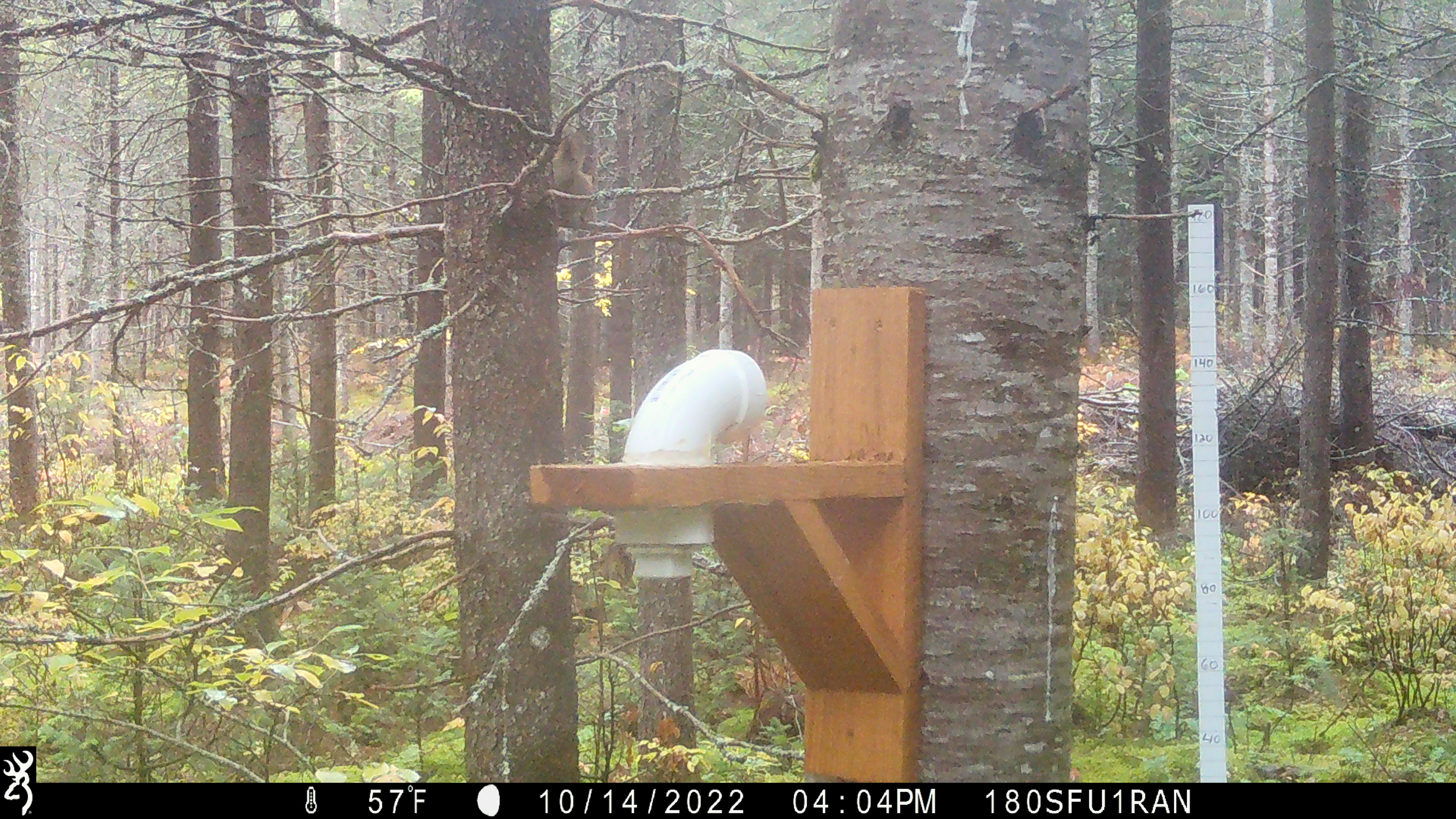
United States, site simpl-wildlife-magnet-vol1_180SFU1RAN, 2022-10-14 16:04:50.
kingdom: Animalia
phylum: Chordata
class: Mammalia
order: Rodentia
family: Sciuridae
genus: Tamiasciurus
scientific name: Tamiasciurus hudsonicus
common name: red squirrel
Red squirrel (Tamiasciurus hudsonicus).